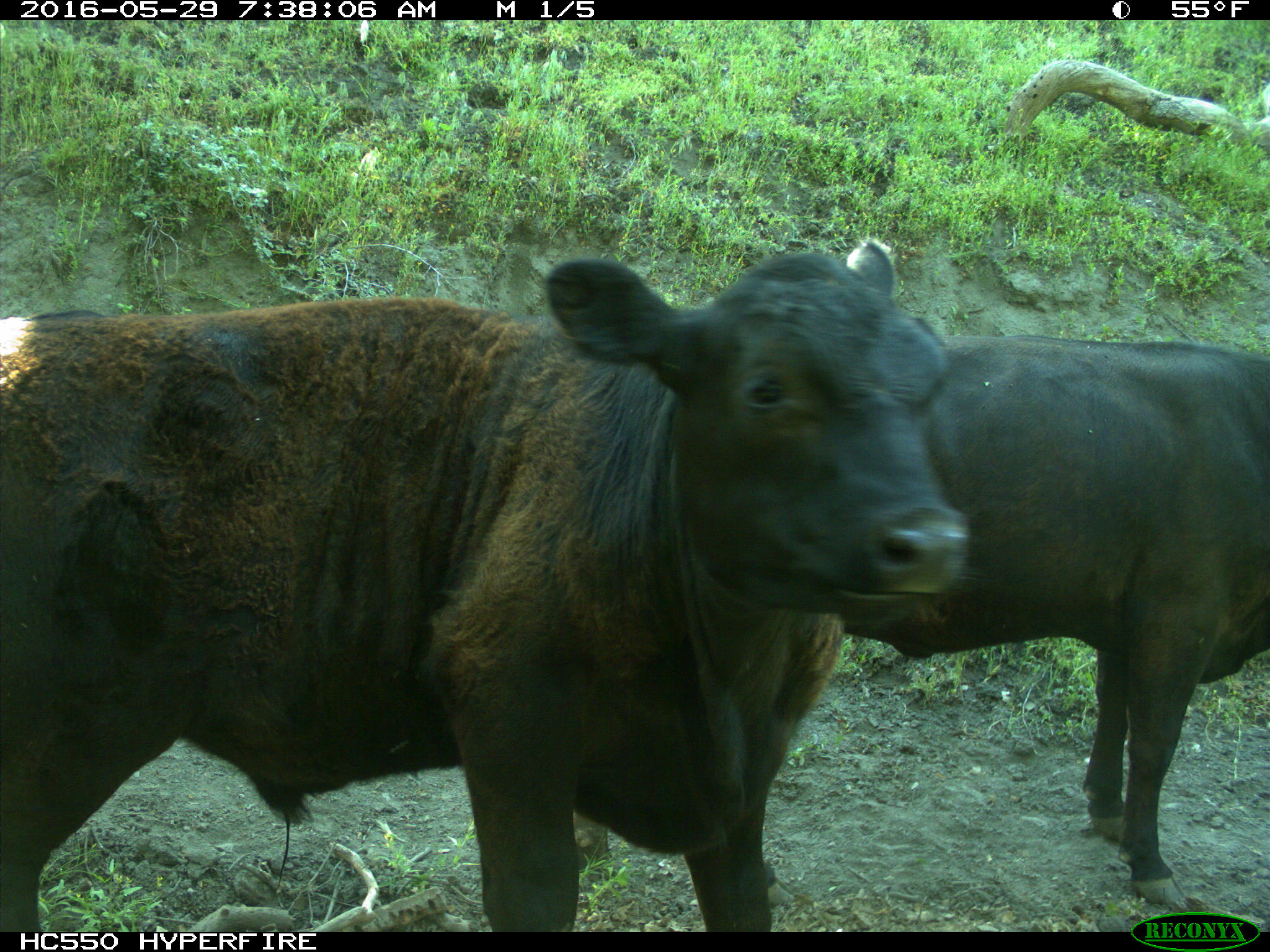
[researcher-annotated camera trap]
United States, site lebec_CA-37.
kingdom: Animalia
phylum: Chordata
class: Mammalia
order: Artiodactyla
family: Bovidae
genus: Bos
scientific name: Bos taurus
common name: domestic cow